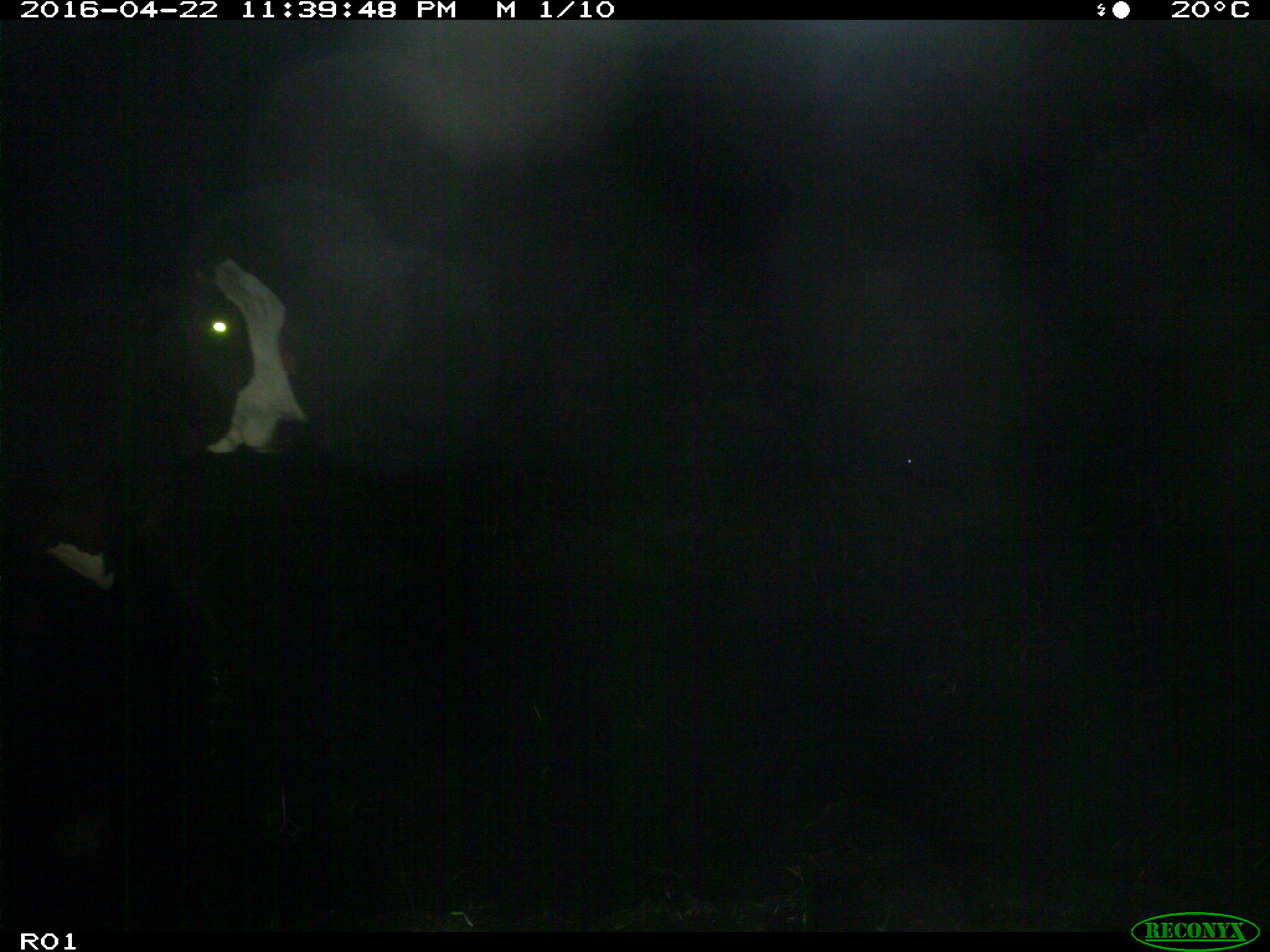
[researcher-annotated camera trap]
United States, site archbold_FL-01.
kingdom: Animalia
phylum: Chordata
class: Mammalia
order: Artiodactyla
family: Bovidae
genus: Bos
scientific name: Bos taurus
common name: domestic cow